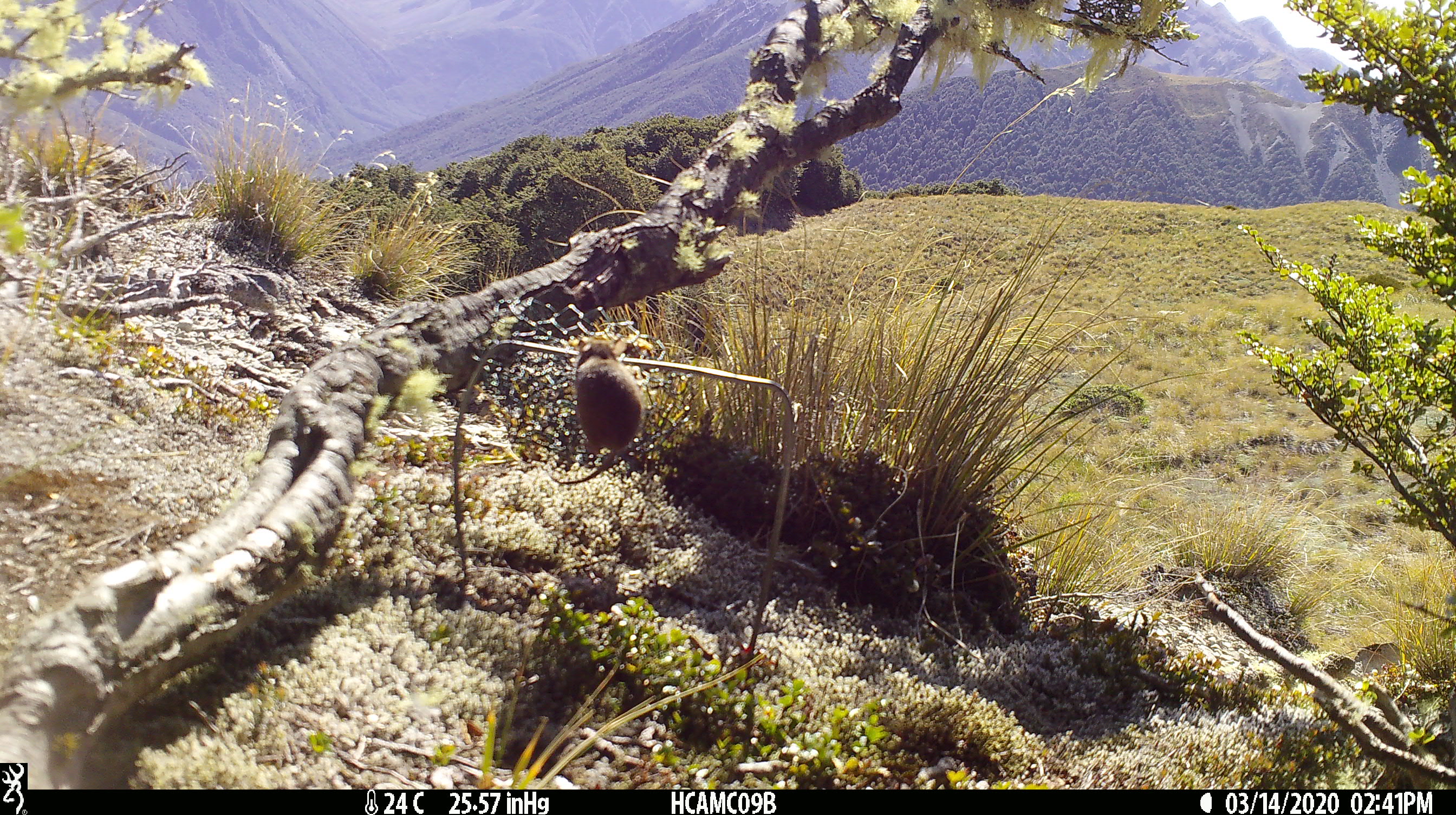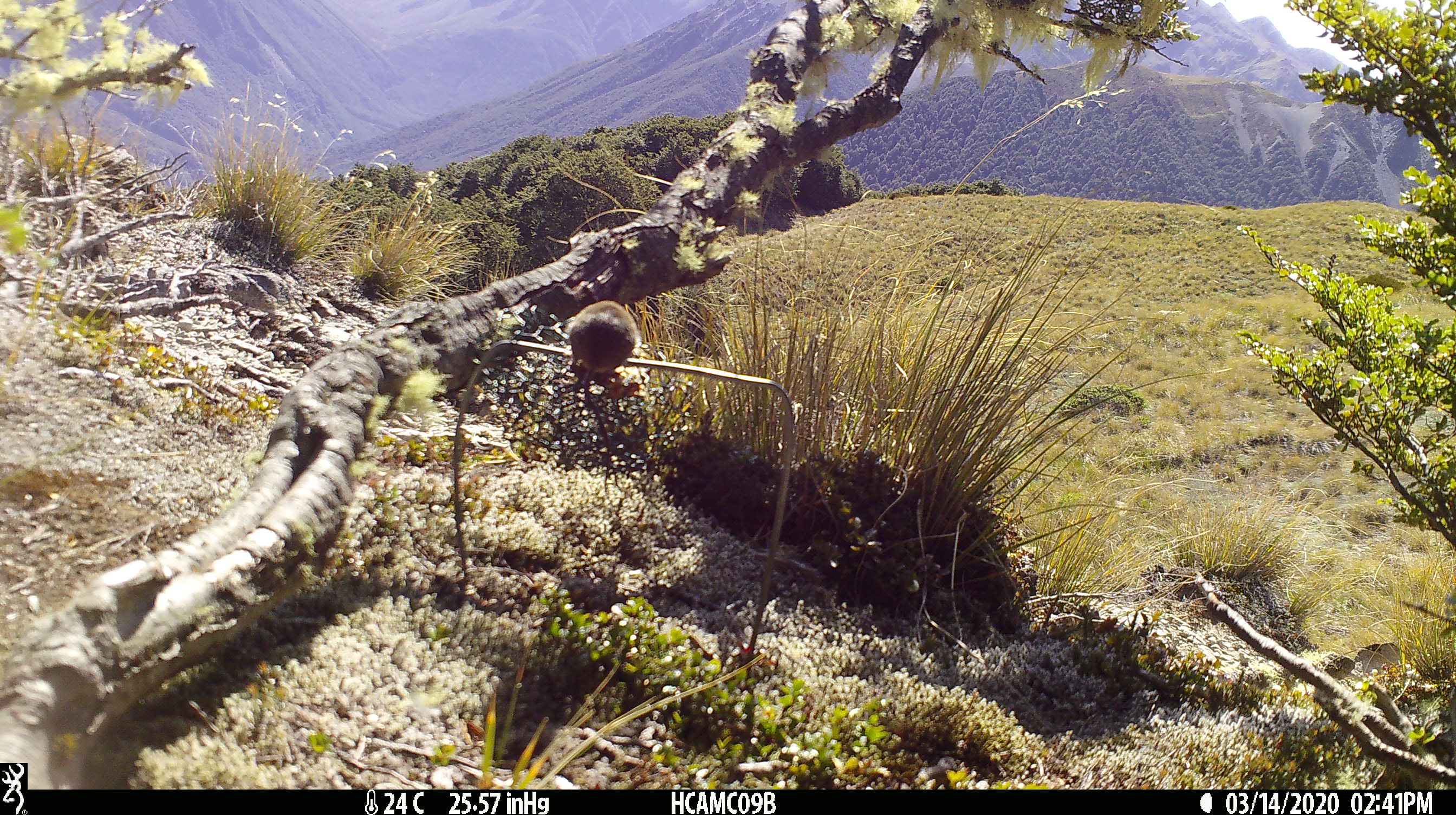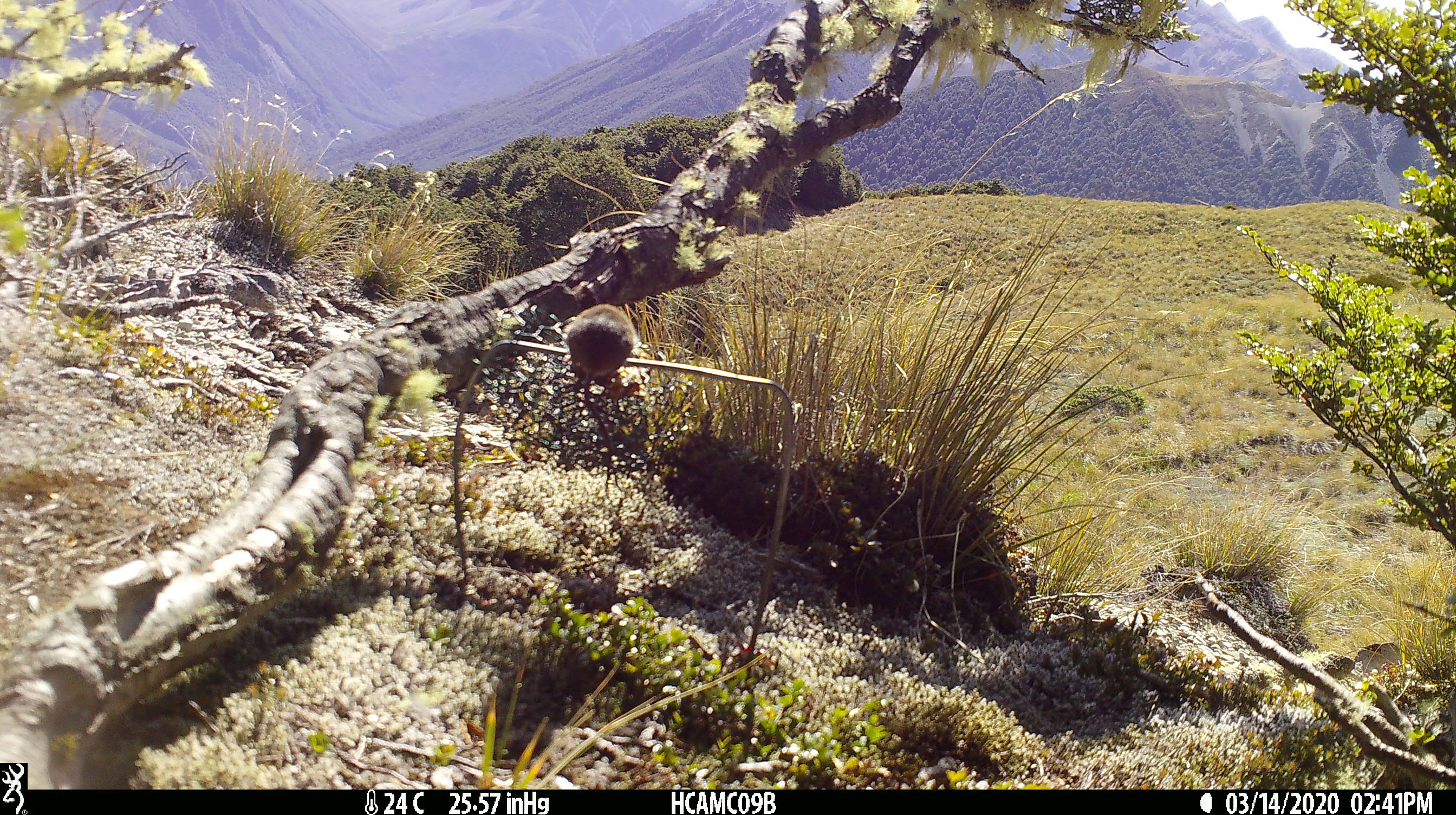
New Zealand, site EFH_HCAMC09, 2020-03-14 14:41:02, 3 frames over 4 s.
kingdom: Animalia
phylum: Chordata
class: Mammalia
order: Rodentia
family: Muridae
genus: Mus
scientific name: Mus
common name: mouse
Mouse (Mus).